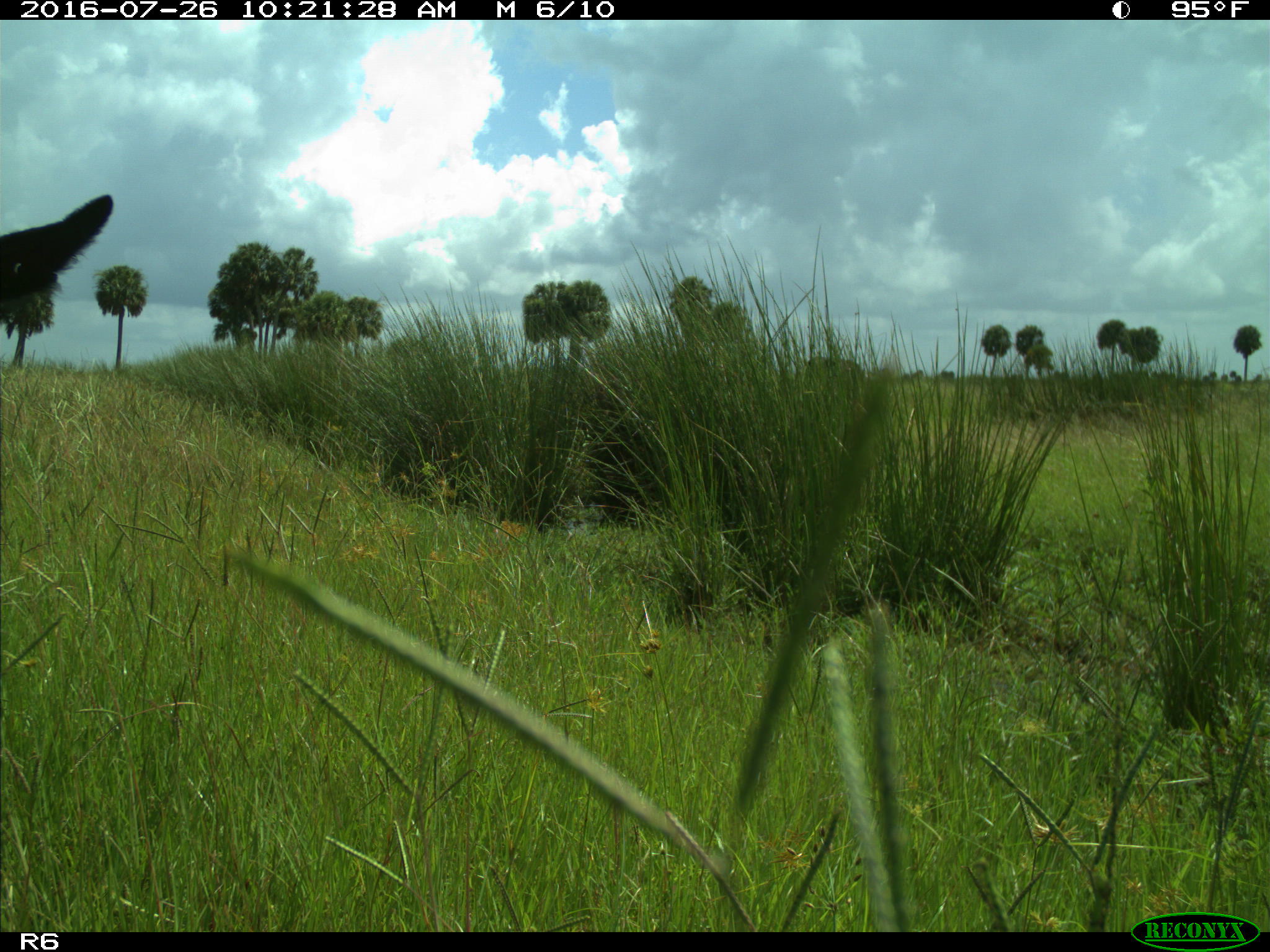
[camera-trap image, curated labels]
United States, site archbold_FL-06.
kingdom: Animalia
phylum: Chordata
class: Mammalia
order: Artiodactyla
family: Bovidae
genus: Bos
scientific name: Bos taurus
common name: domestic cow